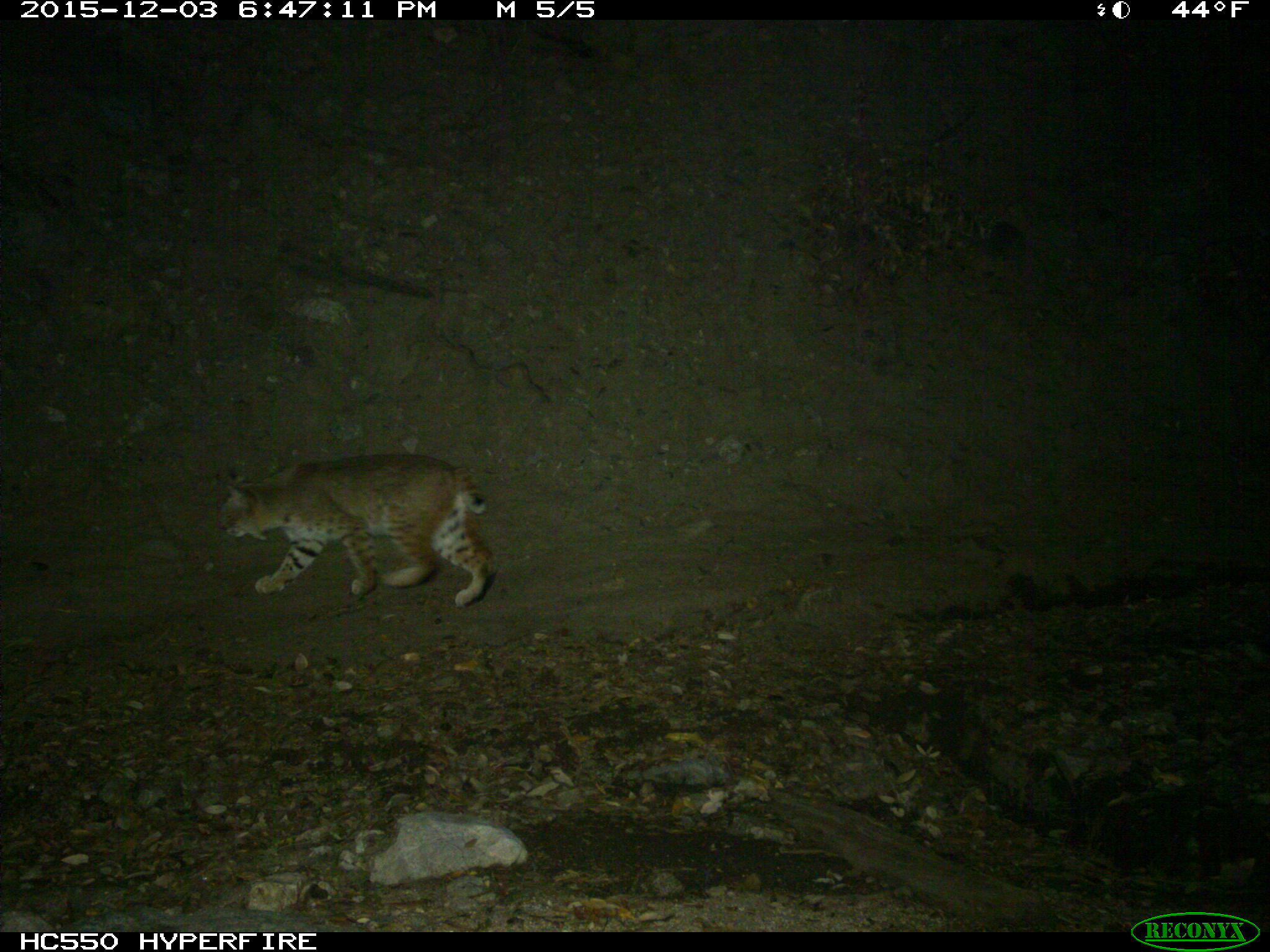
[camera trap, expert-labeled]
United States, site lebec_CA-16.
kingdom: Animalia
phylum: Chordata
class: Mammalia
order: Carnivora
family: Felidae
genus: Lynx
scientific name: Lynx rufus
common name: bobcat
Lynx rufus (bobcat).